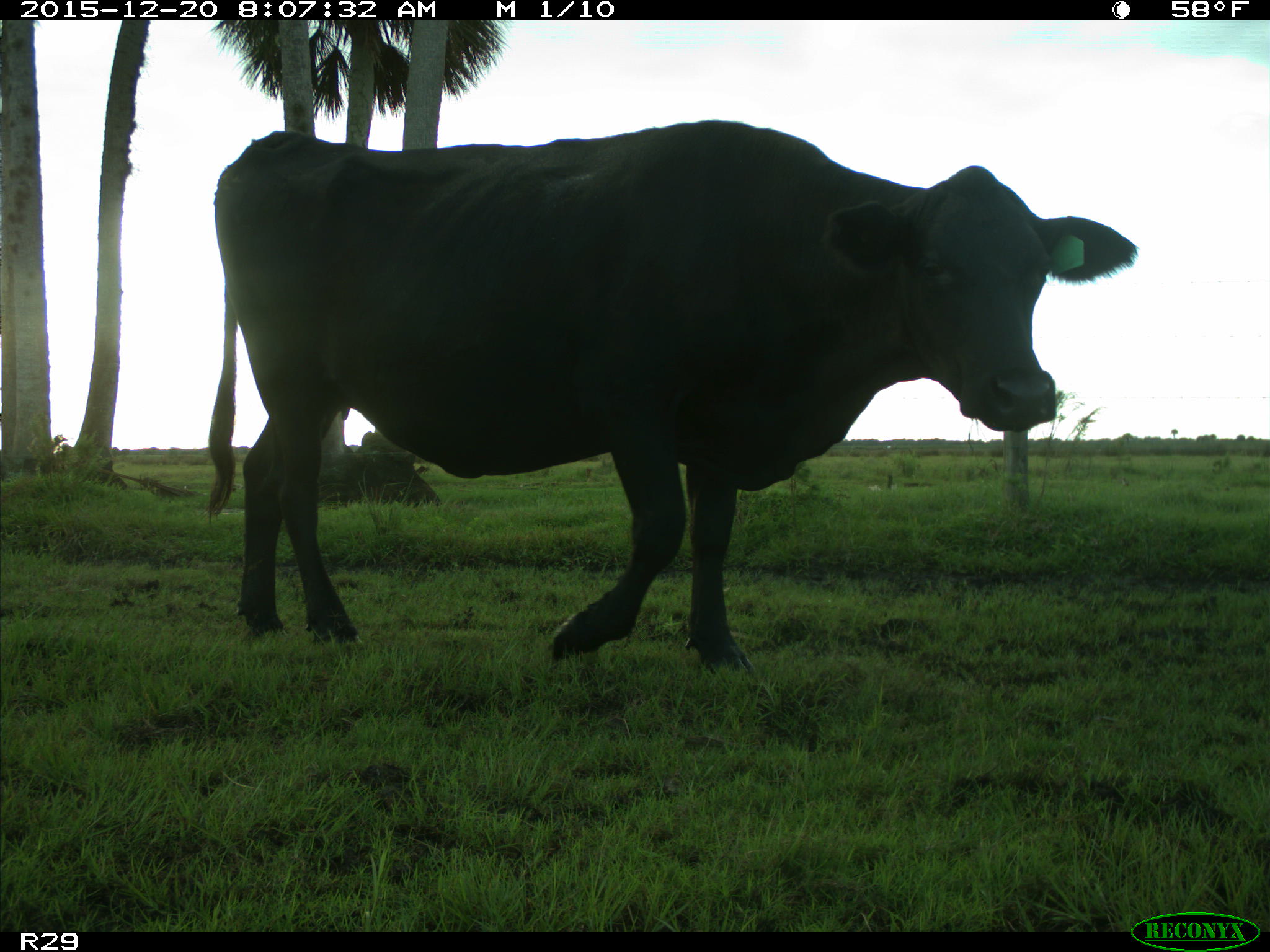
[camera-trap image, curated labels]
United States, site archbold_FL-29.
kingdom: Animalia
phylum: Chordata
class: Mammalia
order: Artiodactyla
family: Bovidae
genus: Bos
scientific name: Bos taurus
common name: domestic cow